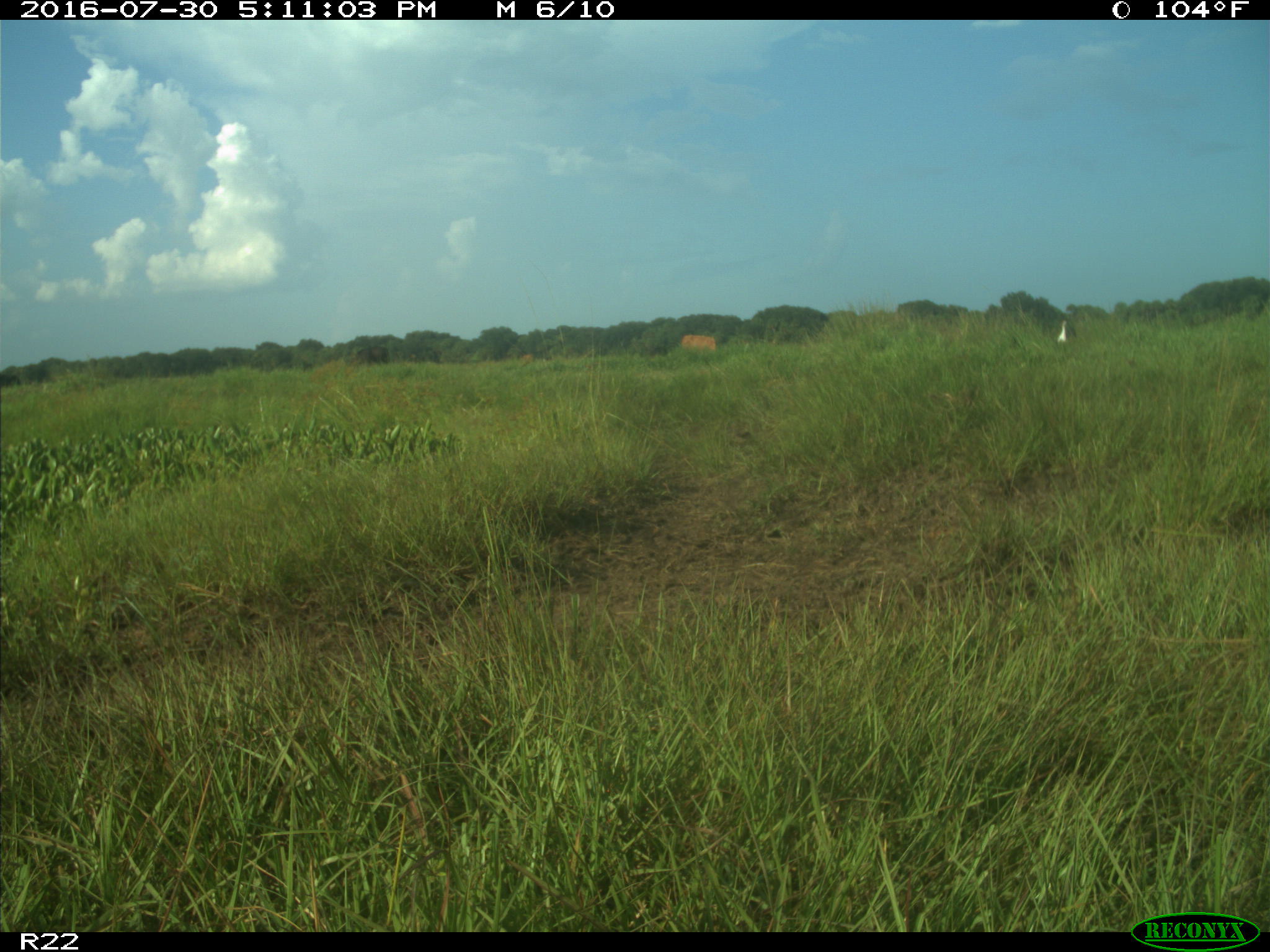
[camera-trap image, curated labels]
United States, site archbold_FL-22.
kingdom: Animalia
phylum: Chordata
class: Mammalia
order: Artiodactyla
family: Bovidae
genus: Bos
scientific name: Bos taurus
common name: domestic cow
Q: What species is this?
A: Bos taurus (domestic cow).